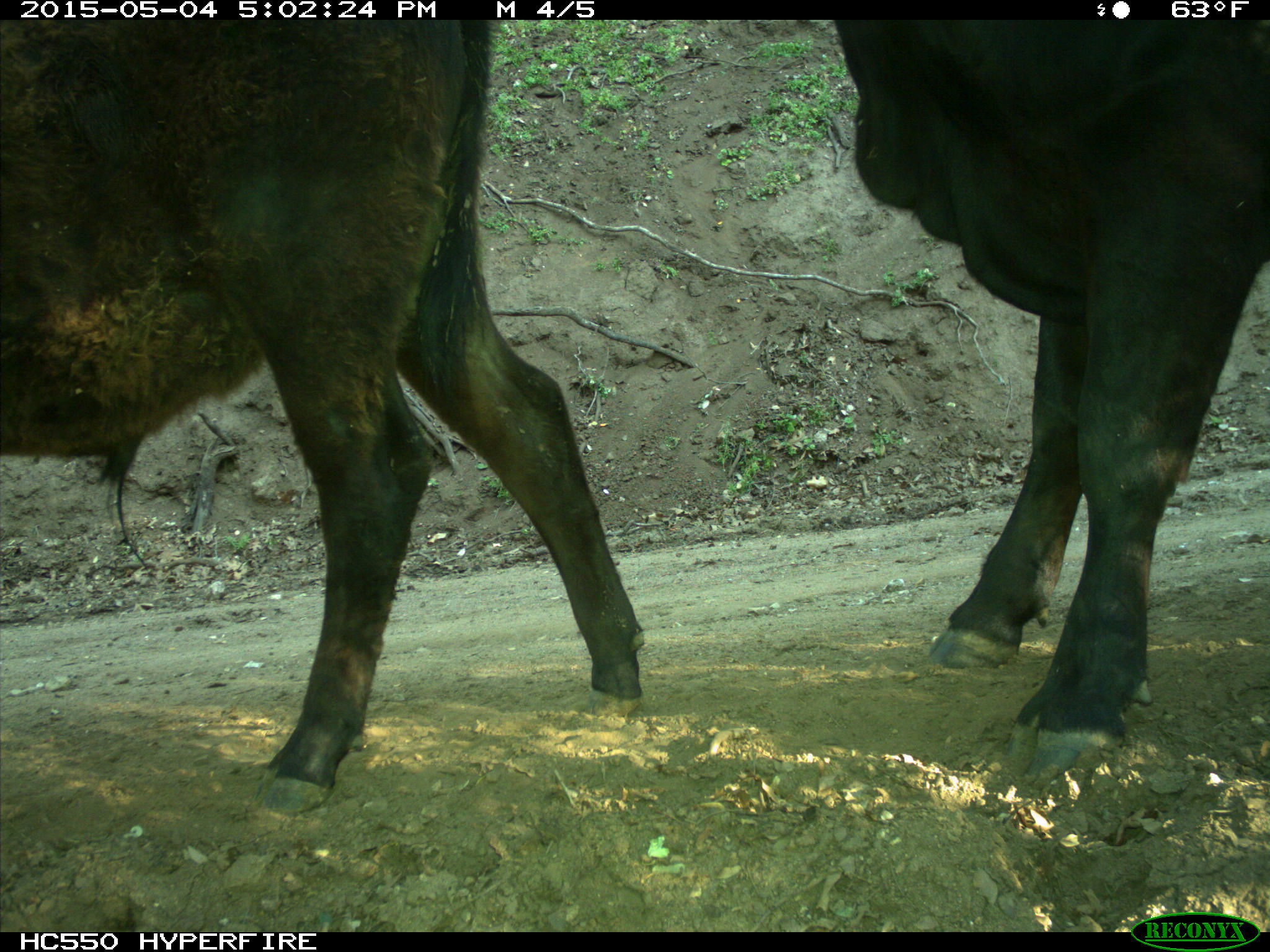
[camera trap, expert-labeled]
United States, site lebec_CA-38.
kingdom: Animalia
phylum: Chordata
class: Mammalia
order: Artiodactyla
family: Bovidae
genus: Bos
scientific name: Bos taurus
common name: domestic cow